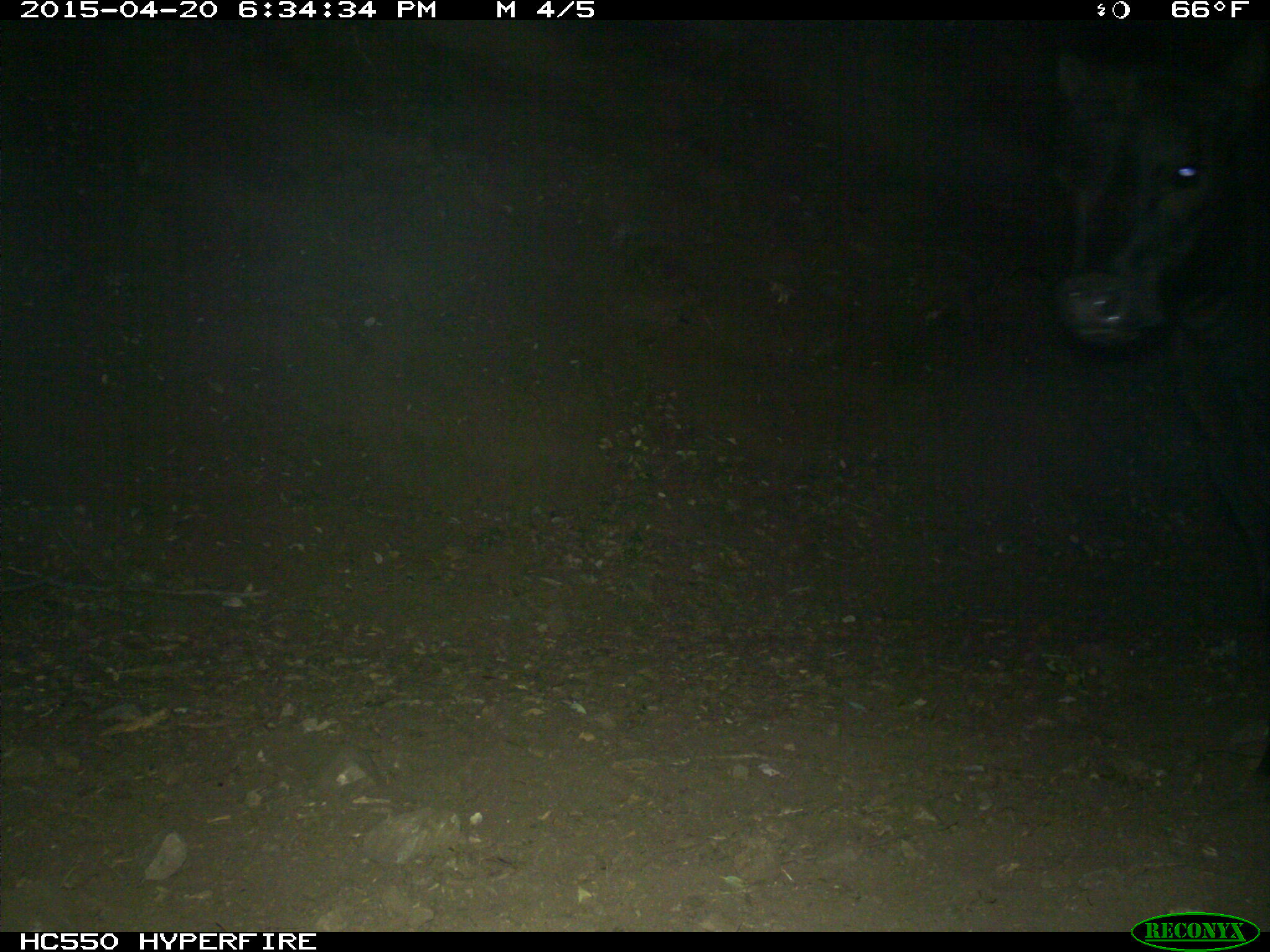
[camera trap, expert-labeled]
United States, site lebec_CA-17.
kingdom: Animalia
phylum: Chordata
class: Mammalia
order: Artiodactyla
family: Bovidae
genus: Bos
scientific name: Bos taurus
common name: domestic cow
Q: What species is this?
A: Bos taurus (domestic cow).